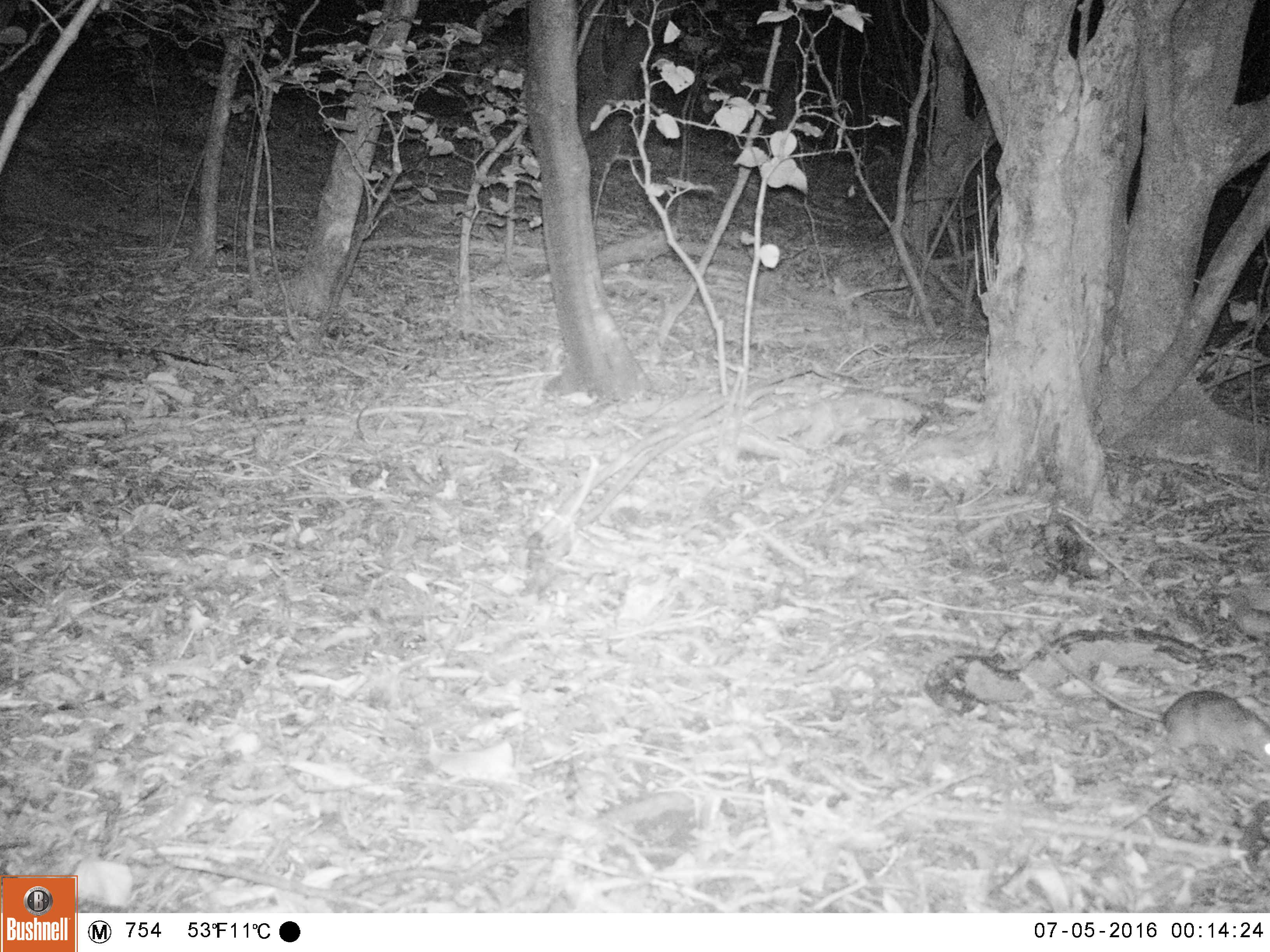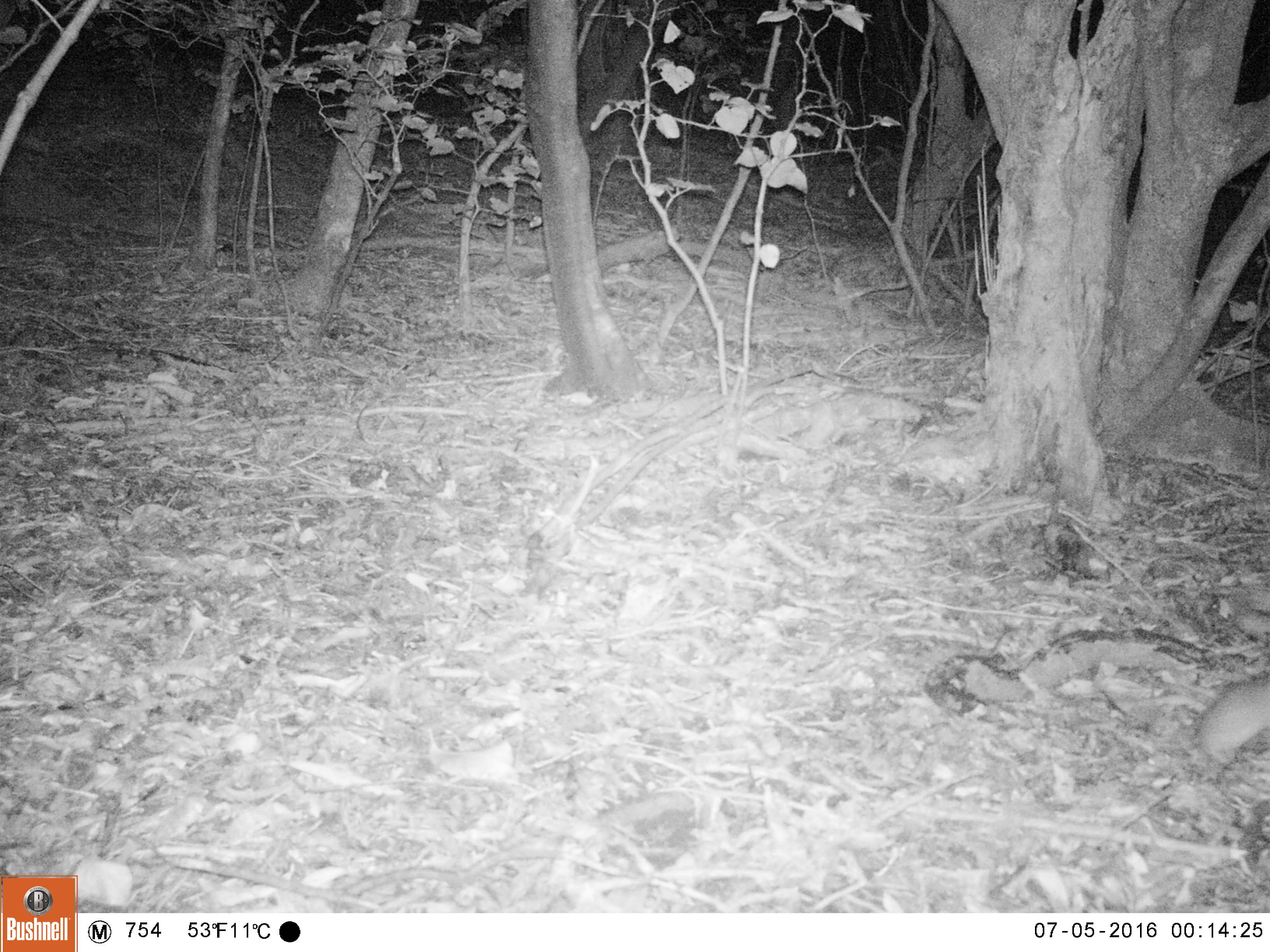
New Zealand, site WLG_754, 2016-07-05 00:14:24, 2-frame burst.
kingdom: Animalia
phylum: Chordata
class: Mammalia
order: Rodentia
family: Muridae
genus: Rattus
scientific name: Rattus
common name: rat